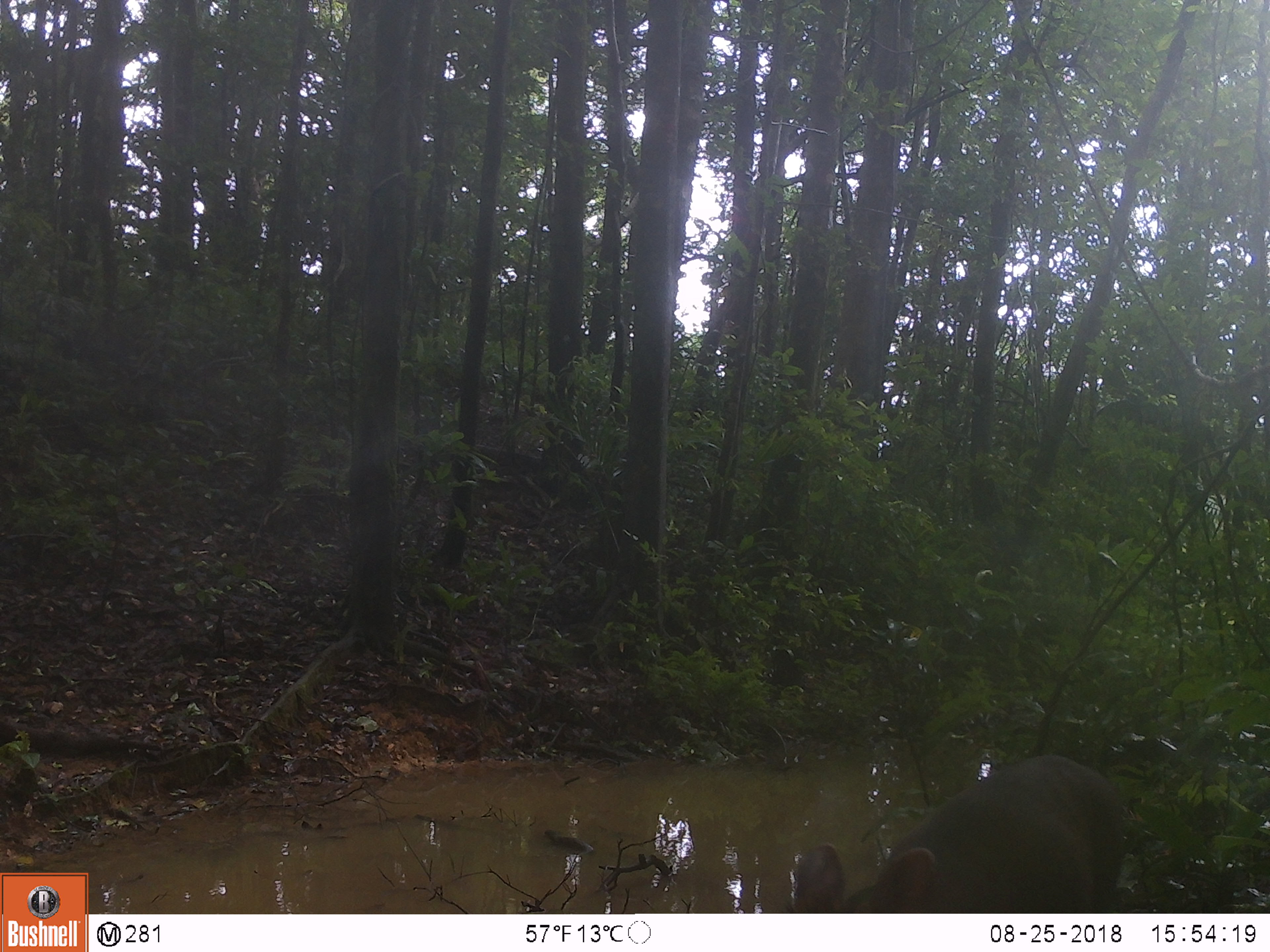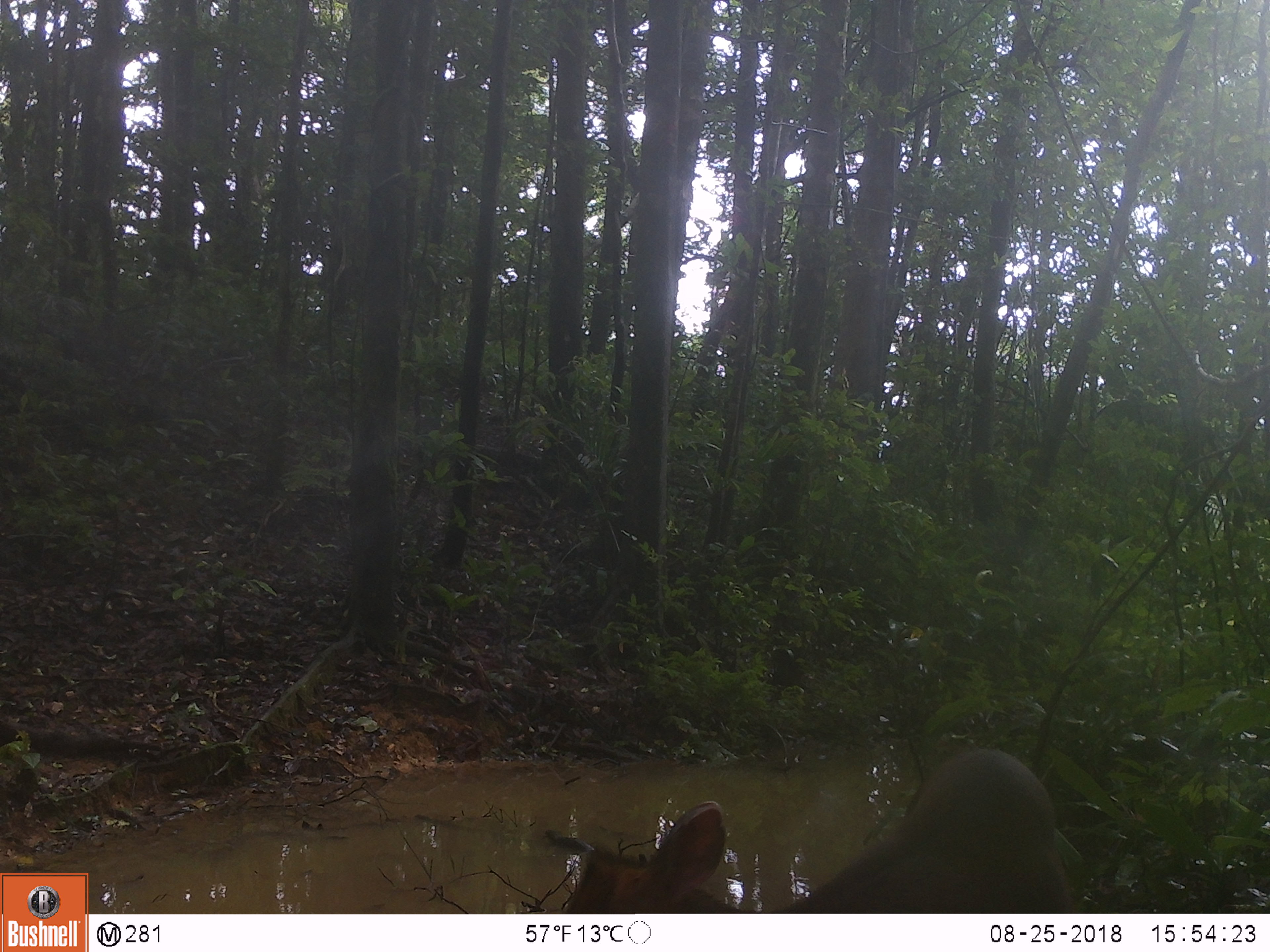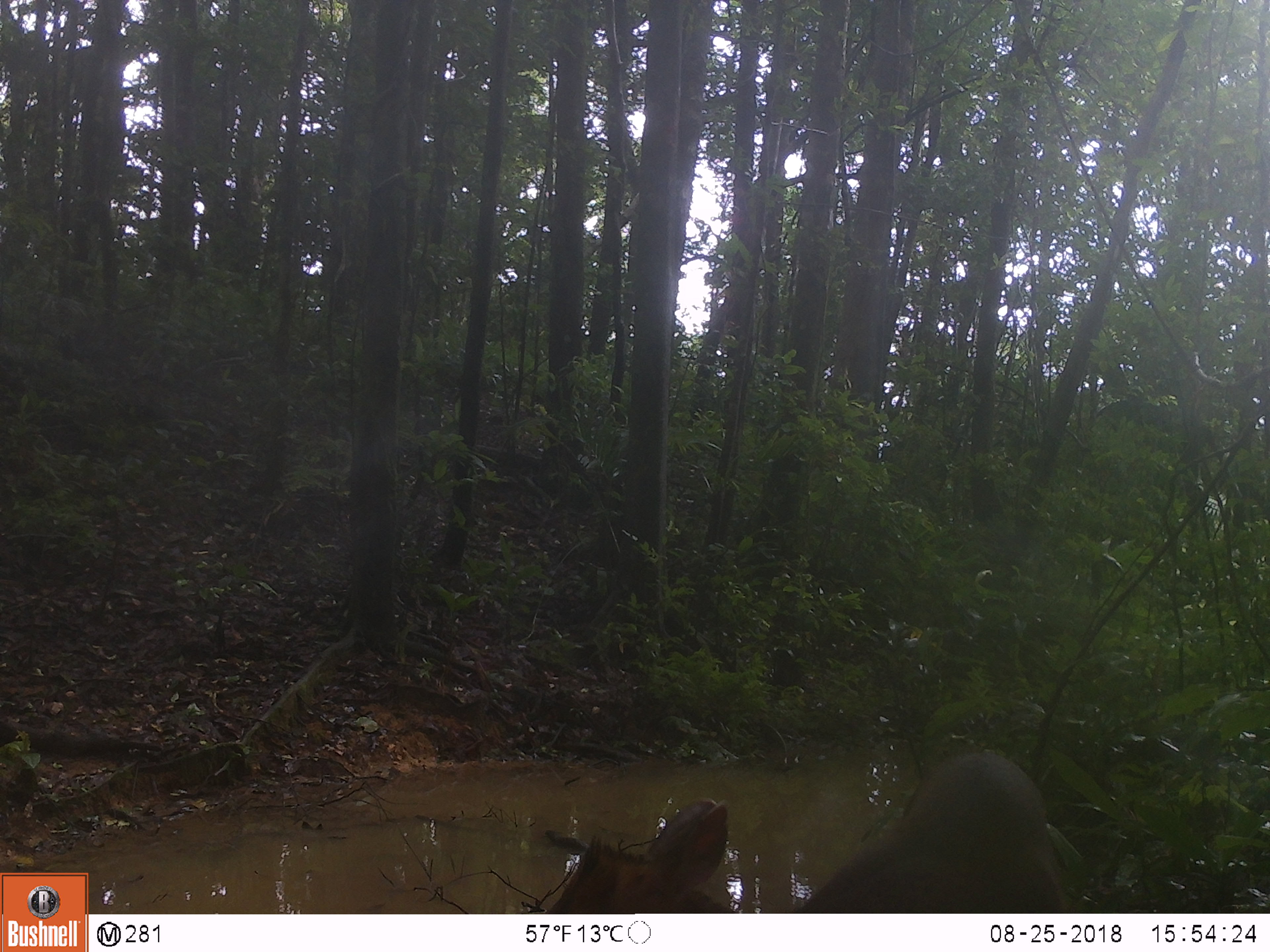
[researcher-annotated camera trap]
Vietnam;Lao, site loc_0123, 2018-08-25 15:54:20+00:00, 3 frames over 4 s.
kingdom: Animalia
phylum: Chordata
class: Mammalia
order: Artiodactyla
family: Cervidae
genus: Muntiacus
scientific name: Muntiacus rooseveltorum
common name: roosevelt's muntjac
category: roosevelts muntjac group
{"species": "roosevelts muntjac group (roosevelt's muntjac) (Muntiacus rooseveltorum)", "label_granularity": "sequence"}